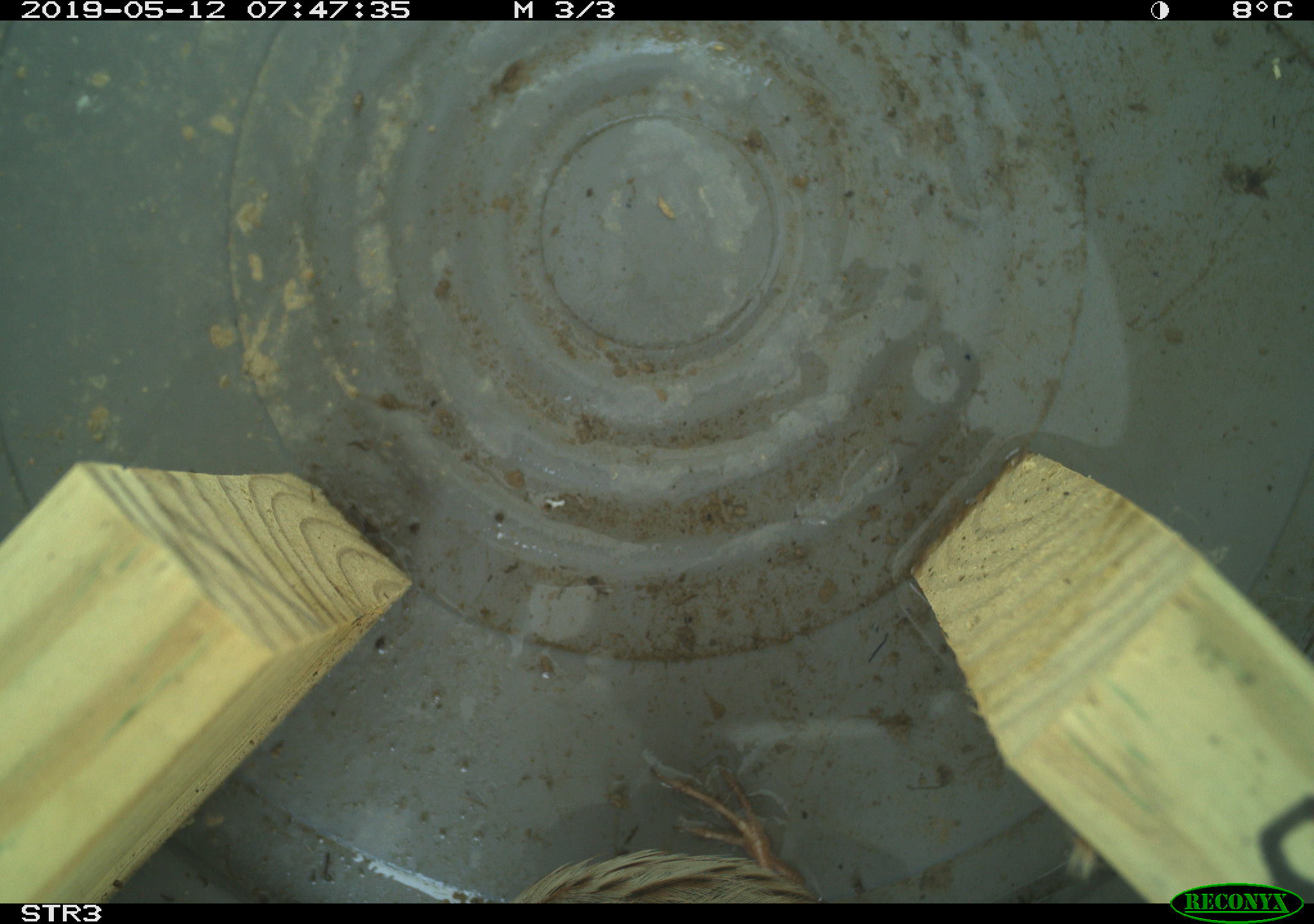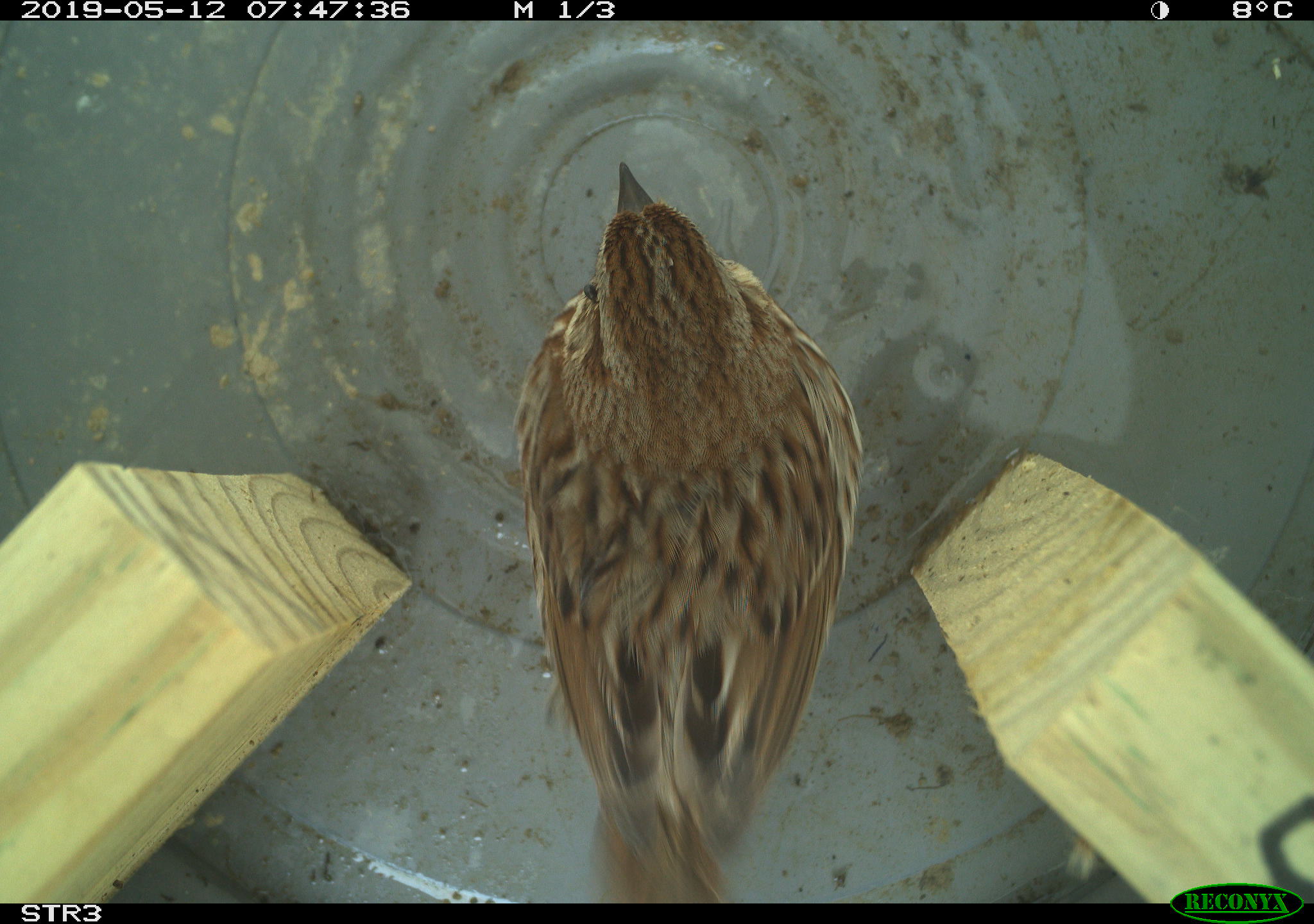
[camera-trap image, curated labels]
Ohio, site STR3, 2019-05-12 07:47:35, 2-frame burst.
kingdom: Animalia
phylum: Chordata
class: Aves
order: Passeriformes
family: Passerellidae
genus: Melospiza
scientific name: Melospiza melodia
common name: song sparrow